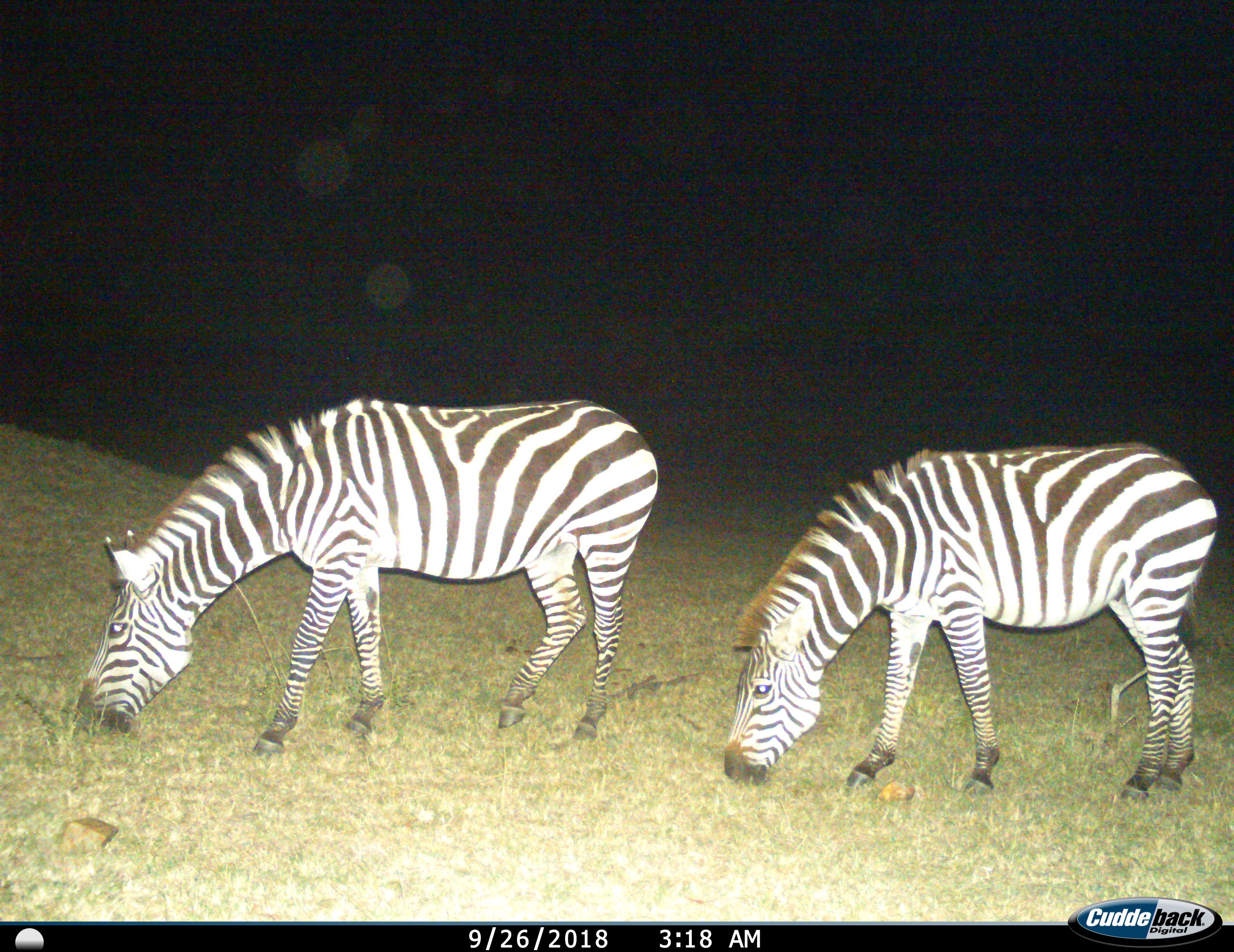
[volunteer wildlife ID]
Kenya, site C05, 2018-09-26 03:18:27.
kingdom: Animalia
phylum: Chordata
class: Mammalia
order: Perissodactyla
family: Equidae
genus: Equus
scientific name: Equus quagga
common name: plains zebra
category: zebra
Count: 2.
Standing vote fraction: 22%.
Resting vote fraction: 0%.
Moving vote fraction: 11%.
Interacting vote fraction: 0%.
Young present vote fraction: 0%.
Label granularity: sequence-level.